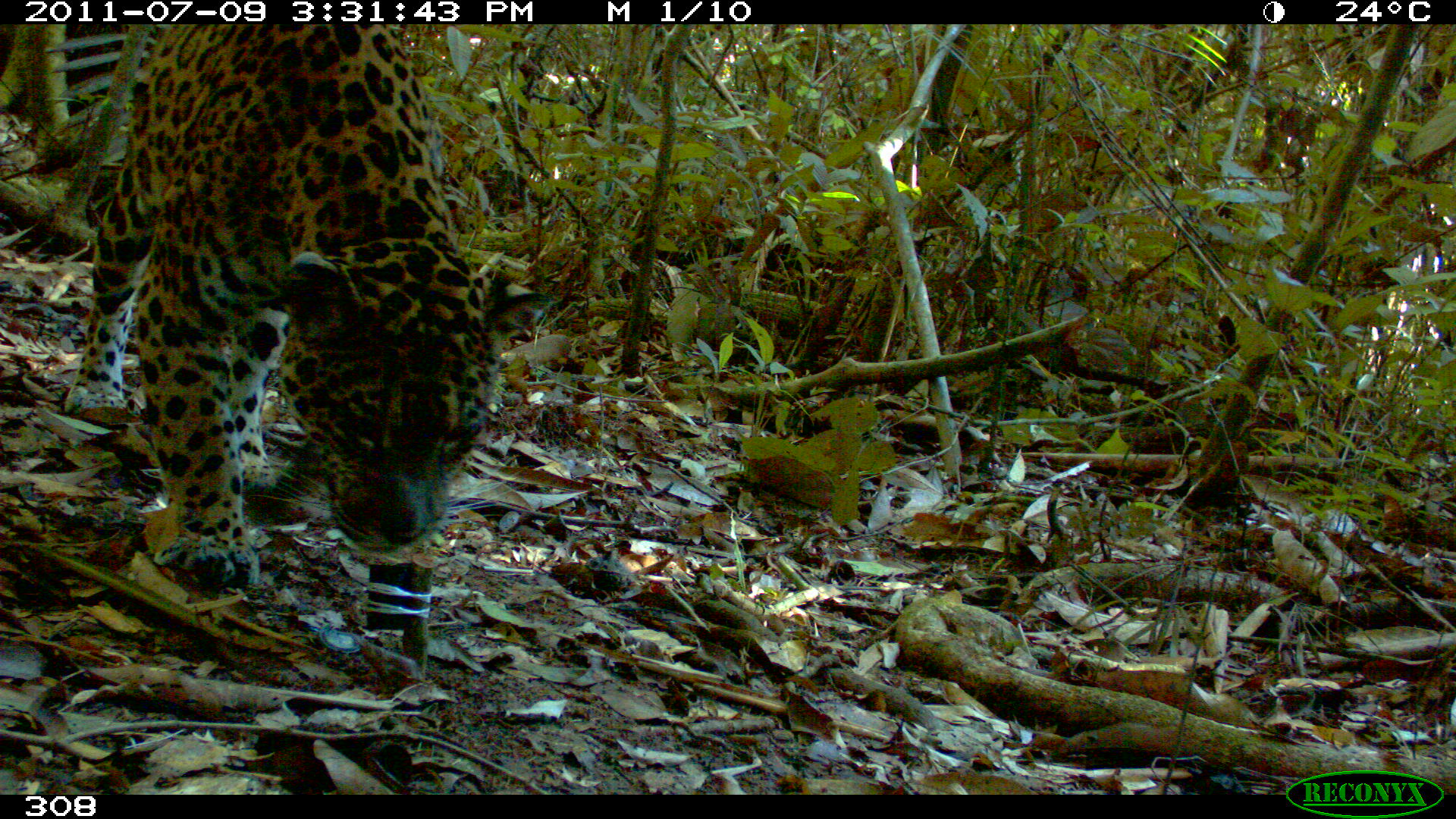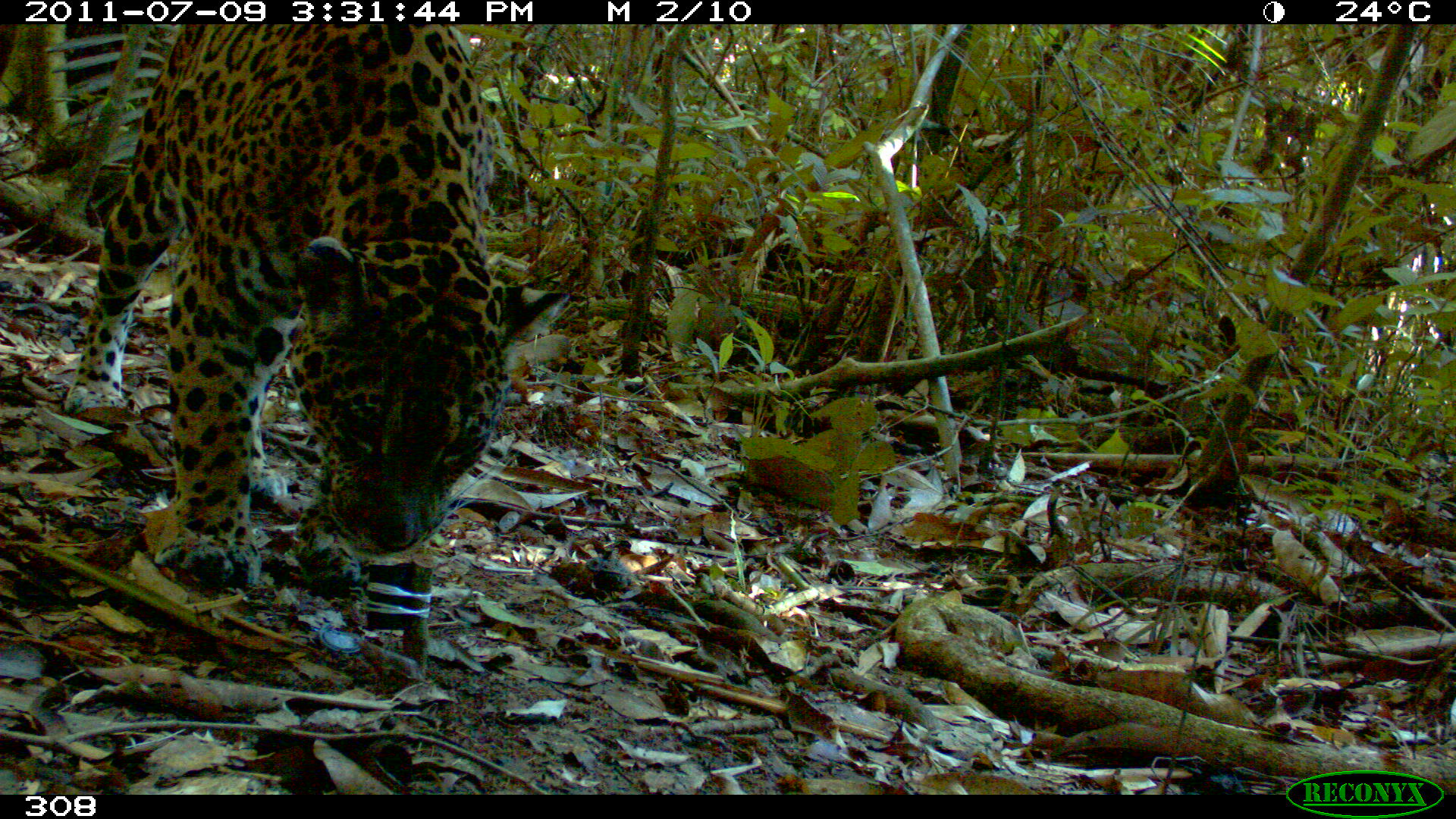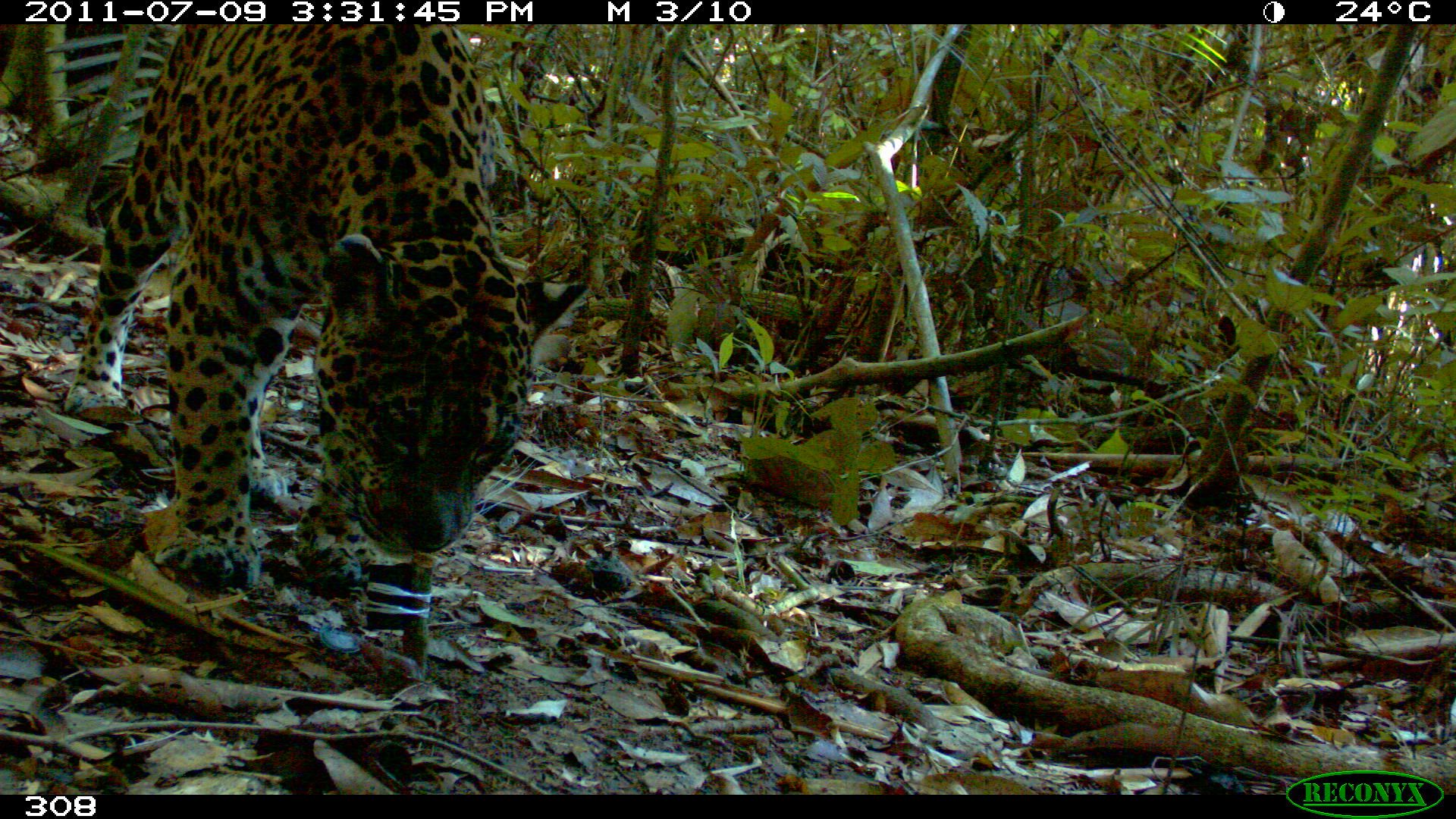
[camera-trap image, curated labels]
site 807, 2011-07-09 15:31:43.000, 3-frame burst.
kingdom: Animalia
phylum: Chordata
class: Mammalia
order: Carnivora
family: Felidae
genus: Panthera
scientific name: Panthera onca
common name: jaguar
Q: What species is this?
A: Panthera onca (jaguar).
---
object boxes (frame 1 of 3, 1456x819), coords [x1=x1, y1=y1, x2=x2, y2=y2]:
panthera onca: [x1=60, y1=25, x2=510, y2=593]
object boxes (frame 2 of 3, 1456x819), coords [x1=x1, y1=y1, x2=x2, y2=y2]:
panthera onca: [x1=62, y1=25, x2=574, y2=592]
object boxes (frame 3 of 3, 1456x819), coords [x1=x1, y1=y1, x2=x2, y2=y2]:
panthera onca: [x1=60, y1=25, x2=590, y2=592]